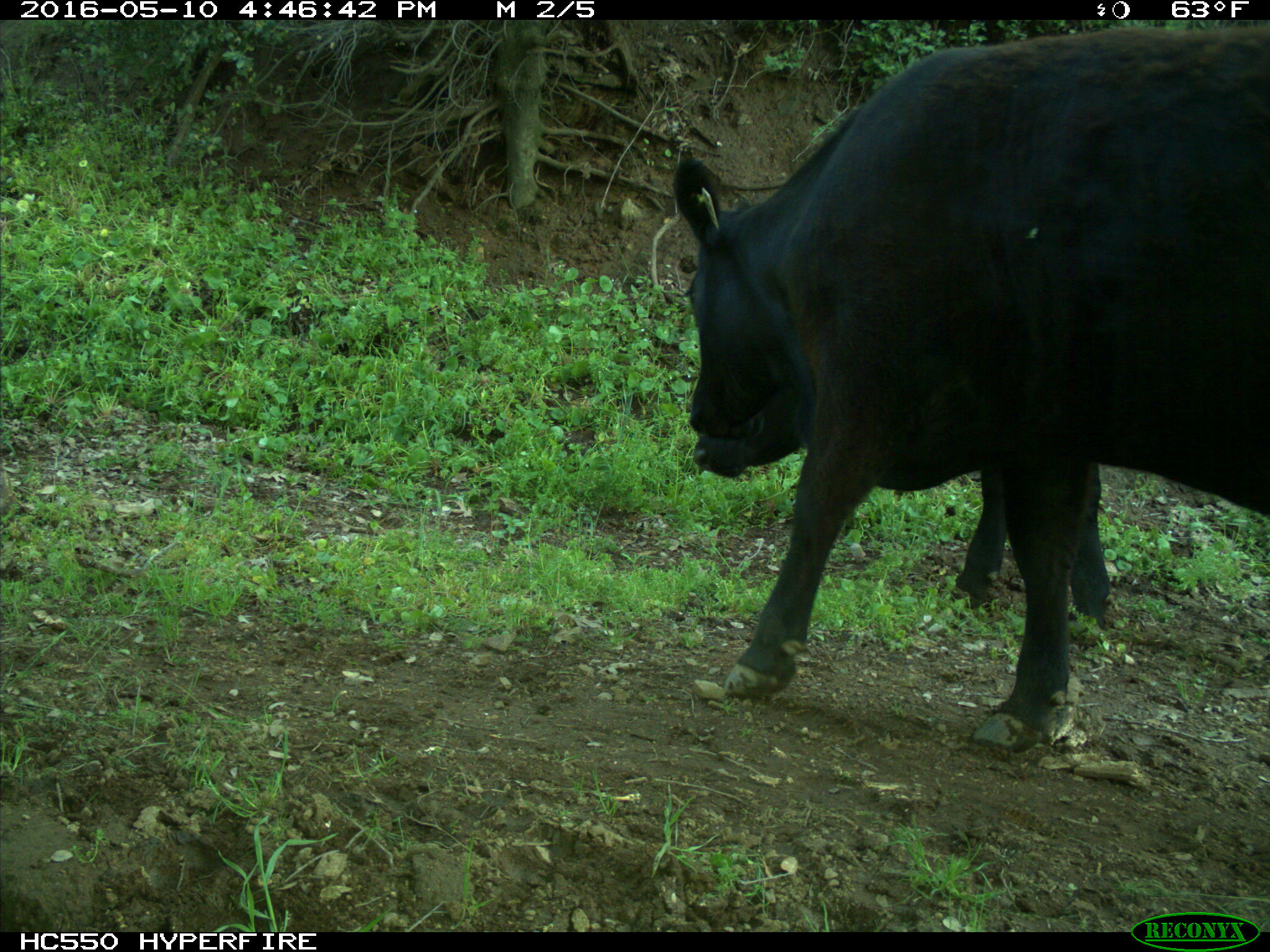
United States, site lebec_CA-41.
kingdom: Animalia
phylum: Chordata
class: Mammalia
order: Artiodactyla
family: Bovidae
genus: Bos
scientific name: Bos taurus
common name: domestic cow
Bos taurus (domestic cow).